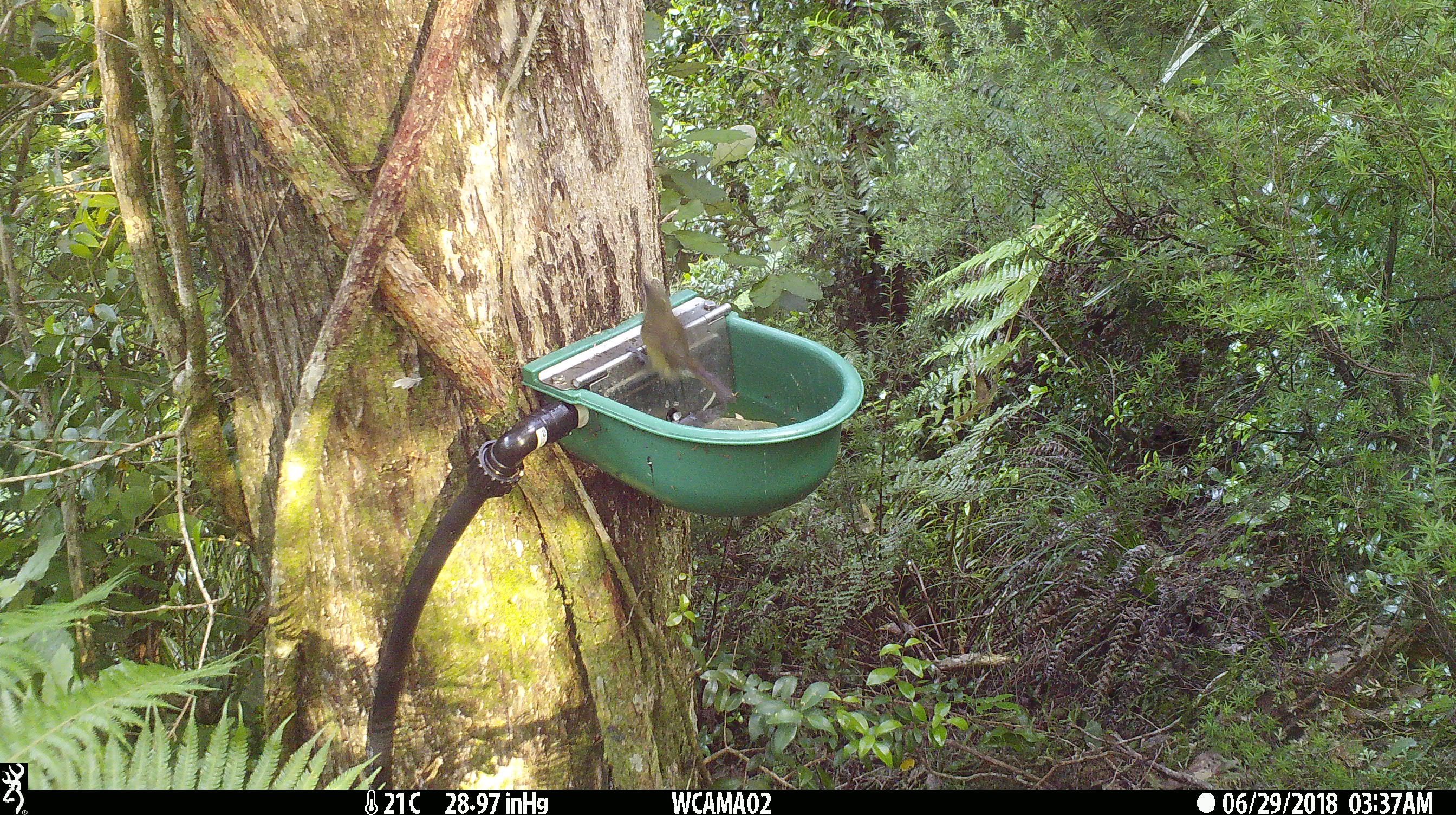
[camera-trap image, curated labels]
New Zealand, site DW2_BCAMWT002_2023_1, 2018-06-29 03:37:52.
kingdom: Animalia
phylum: Chordata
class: Aves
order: Passeriformes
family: Meliphagidae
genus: Anthornis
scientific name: Anthornis melanura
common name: new zealand bellbird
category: bellbird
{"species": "bellbird (new zealand bellbird) (Anthornis melanura)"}